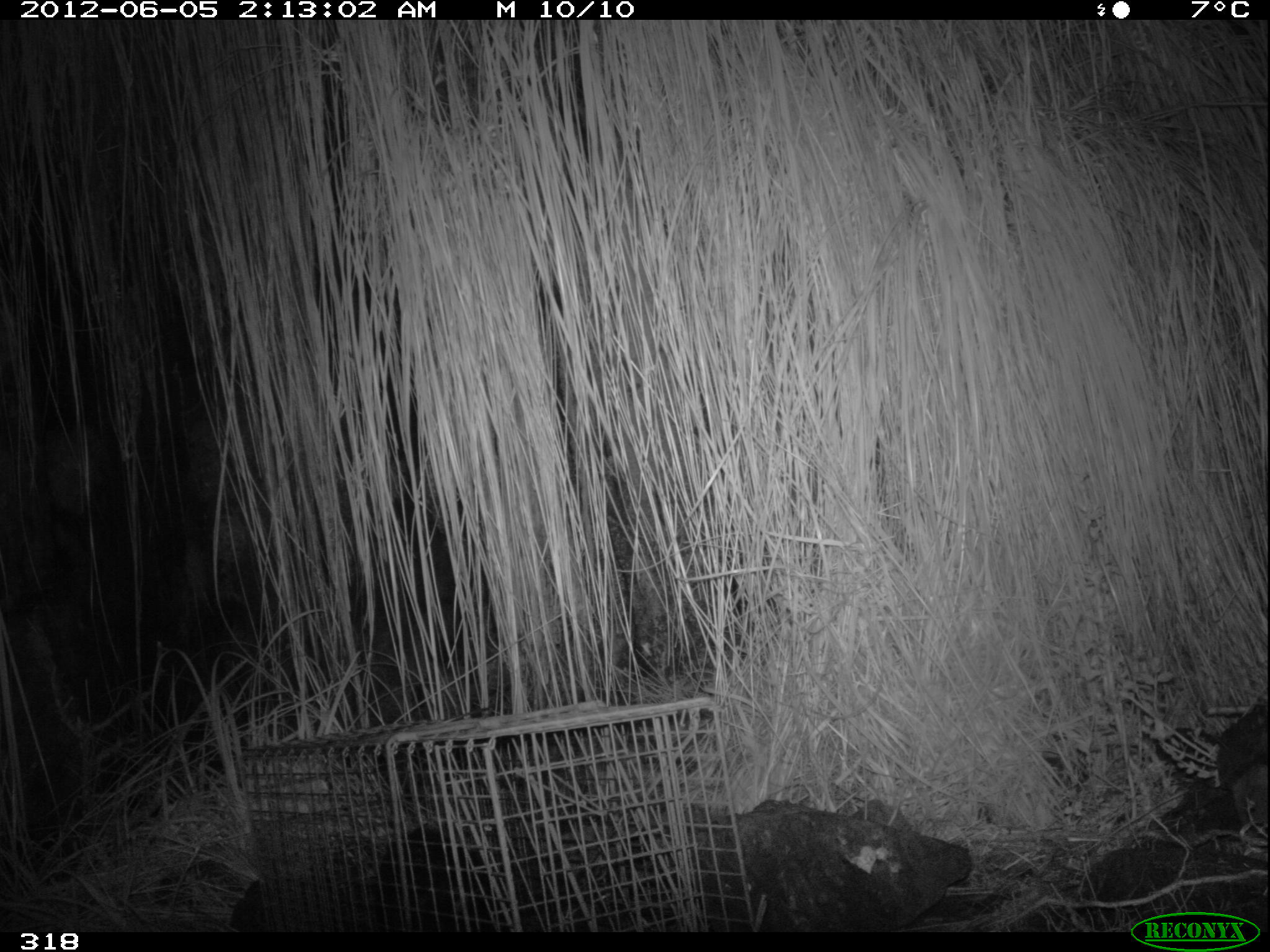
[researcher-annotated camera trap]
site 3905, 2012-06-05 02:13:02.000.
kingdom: Animalia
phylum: Chordata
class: Mammalia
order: Didelphimorphia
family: Didelphidae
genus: Didelphis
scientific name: Didelphis pernigra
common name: andean white-eared opossum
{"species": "Didelphis pernigra (andean white-eared opossum)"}